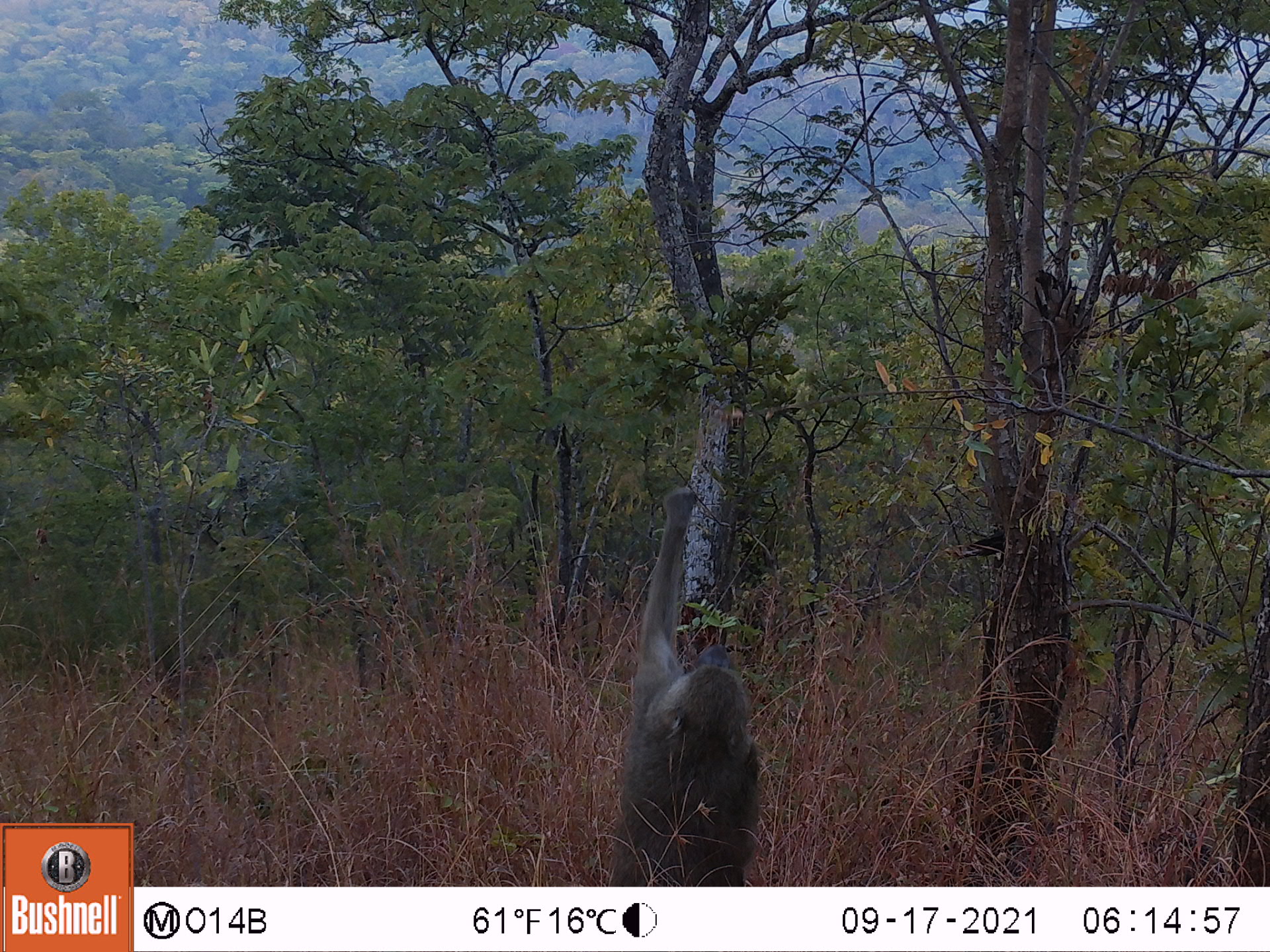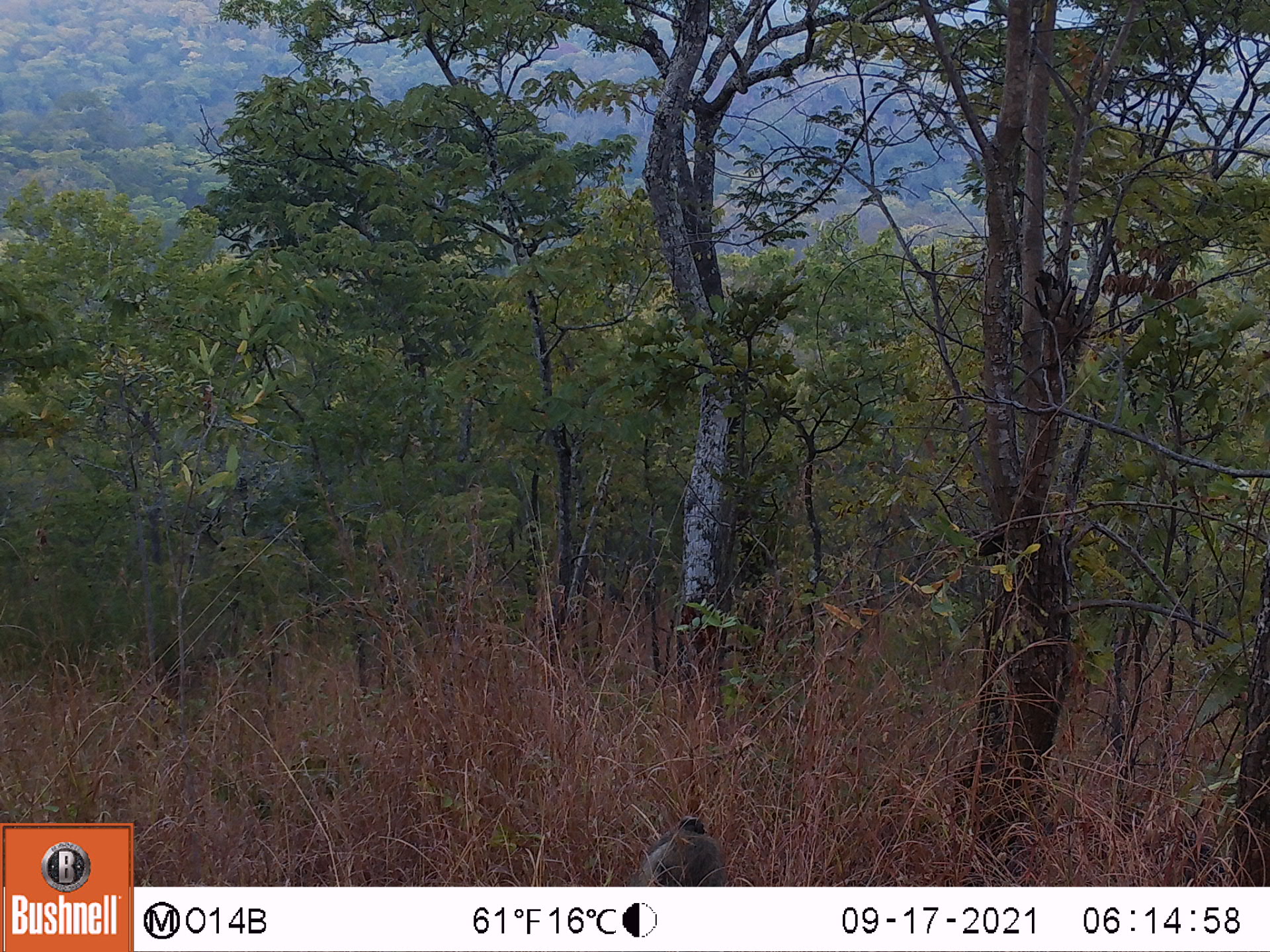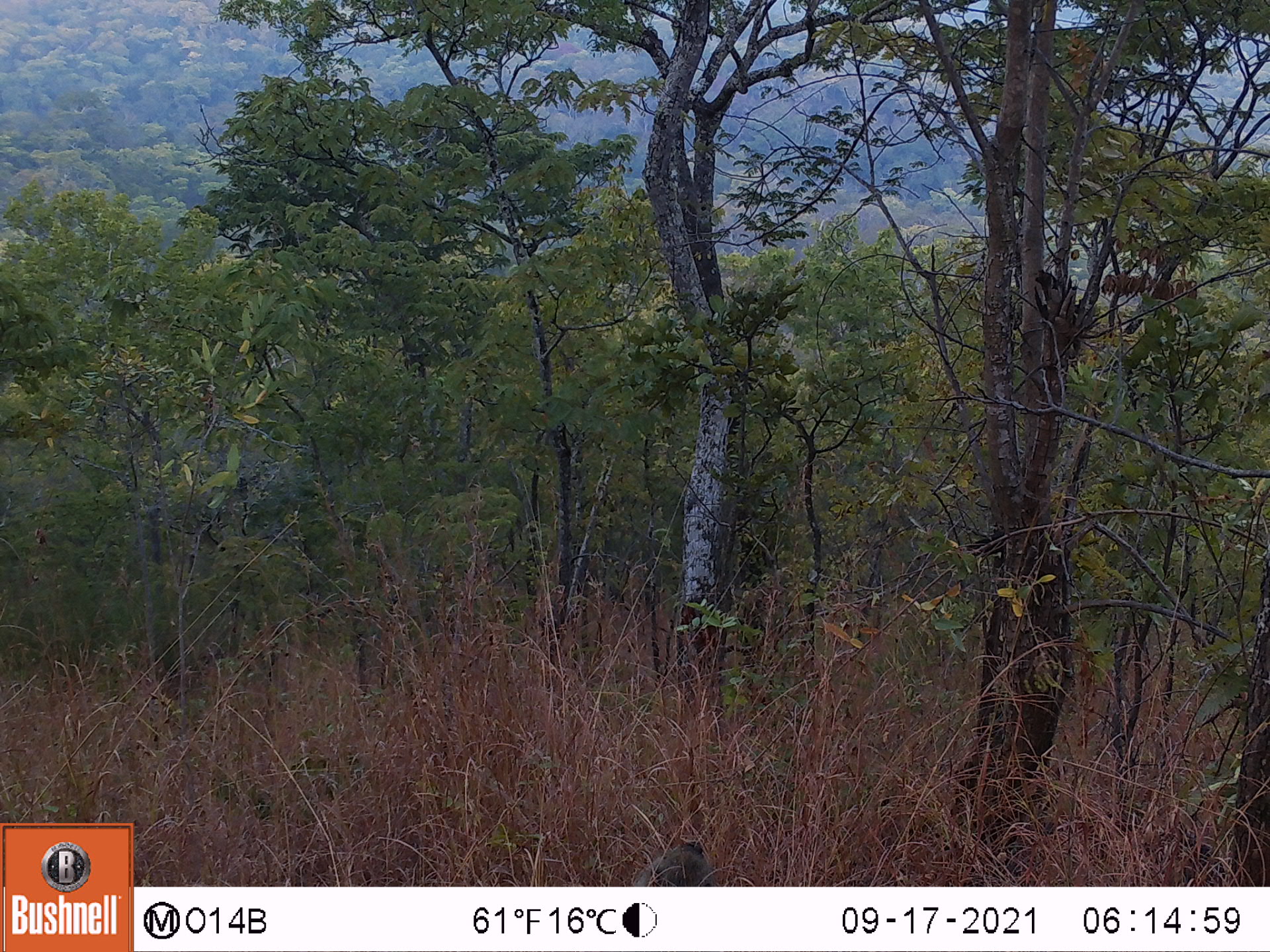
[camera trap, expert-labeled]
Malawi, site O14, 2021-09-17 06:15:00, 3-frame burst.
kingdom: Animalia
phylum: Chordata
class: Mammalia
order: Primates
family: Cercopithecidae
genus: Papio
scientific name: Papio cynocephalus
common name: yellow baboon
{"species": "yellow baboon (Papio cynocephalus)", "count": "1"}